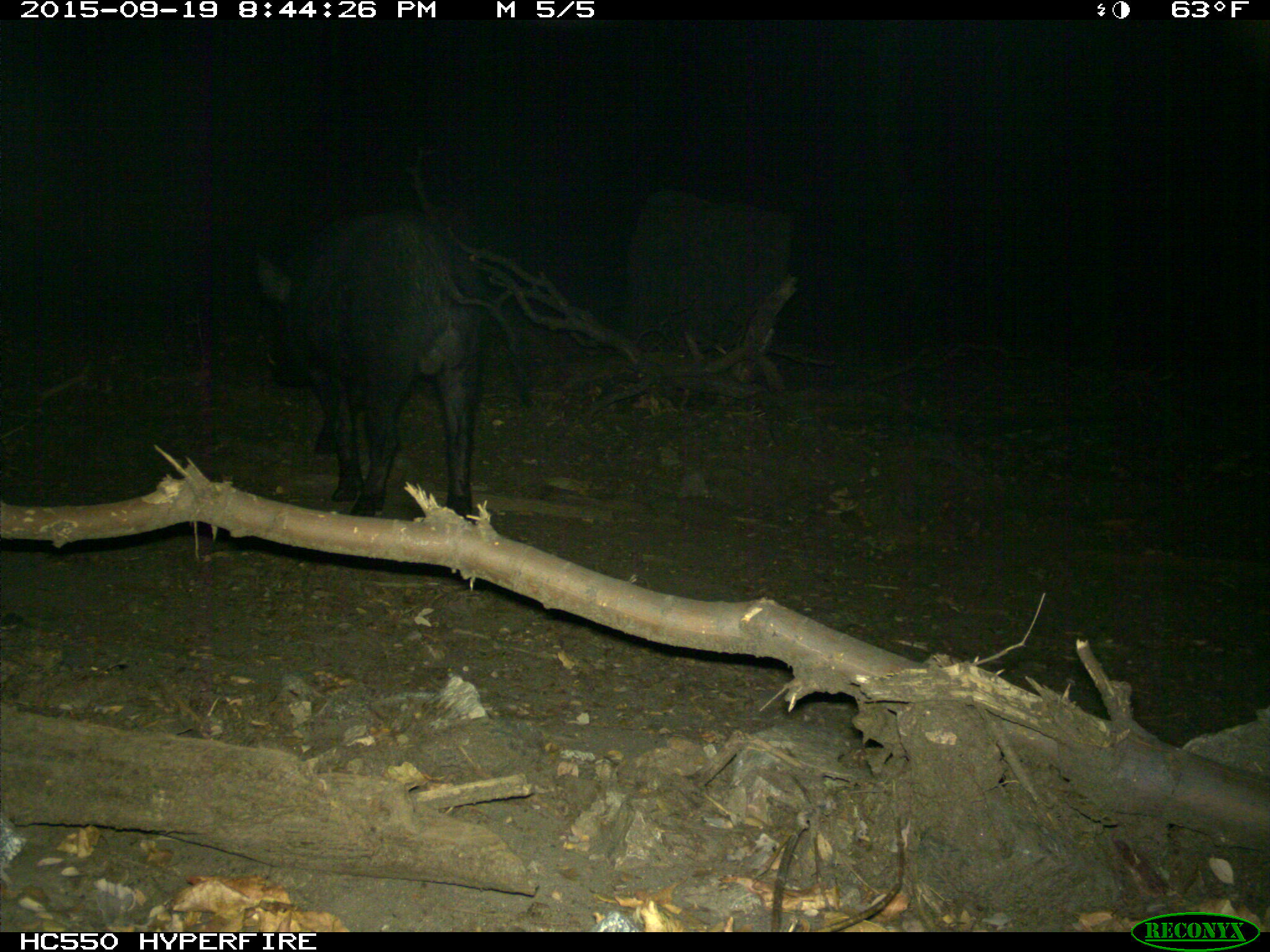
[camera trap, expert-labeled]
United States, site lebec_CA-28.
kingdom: Animalia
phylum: Chordata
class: Mammalia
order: Artiodactyla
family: Suidae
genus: Sus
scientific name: Sus scrofa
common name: wild boar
Sus scrofa (wild boar).